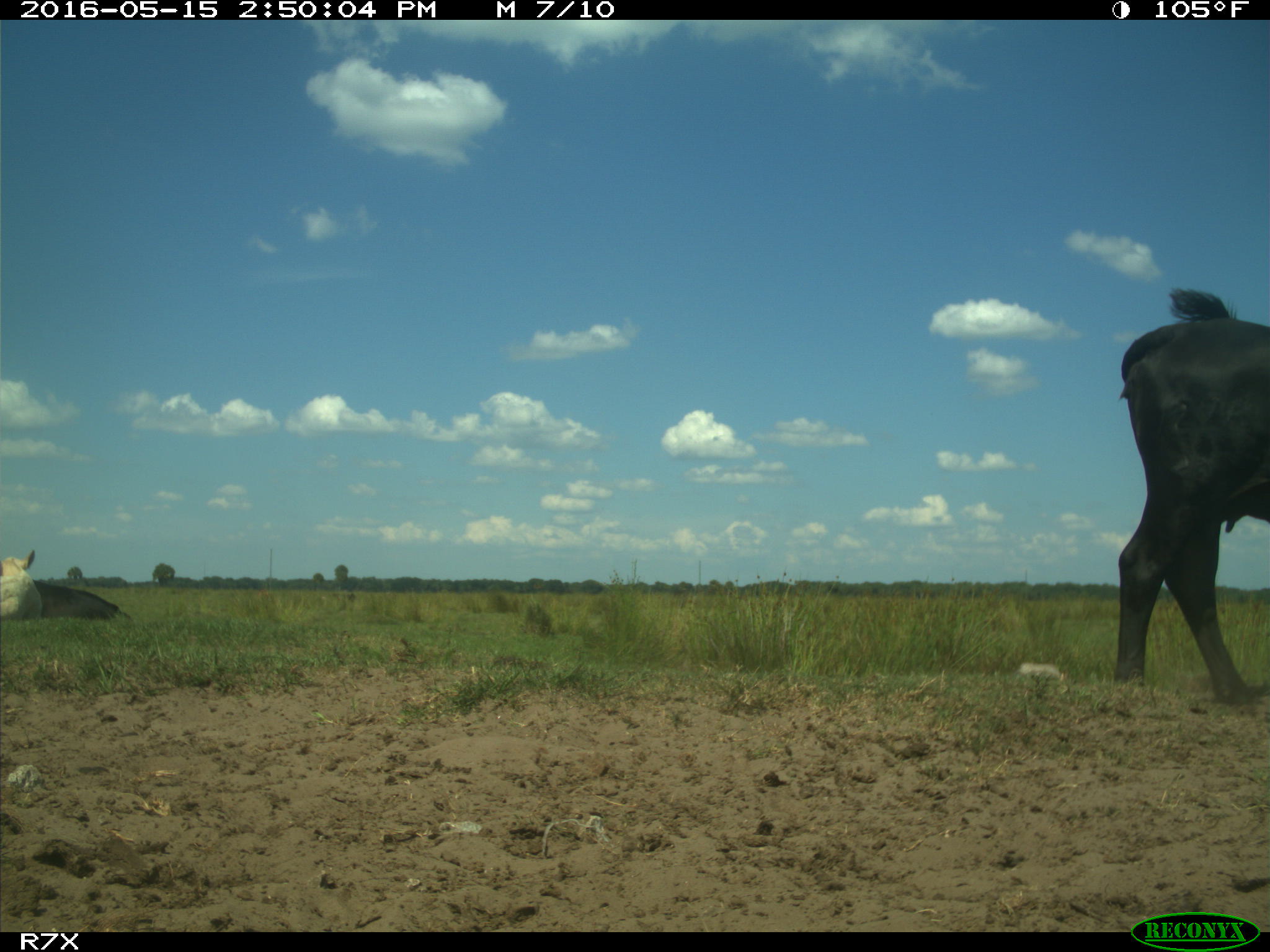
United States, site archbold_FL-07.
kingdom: Animalia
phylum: Chordata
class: Mammalia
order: Artiodactyla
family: Bovidae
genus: Bos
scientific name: Bos taurus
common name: domestic cow